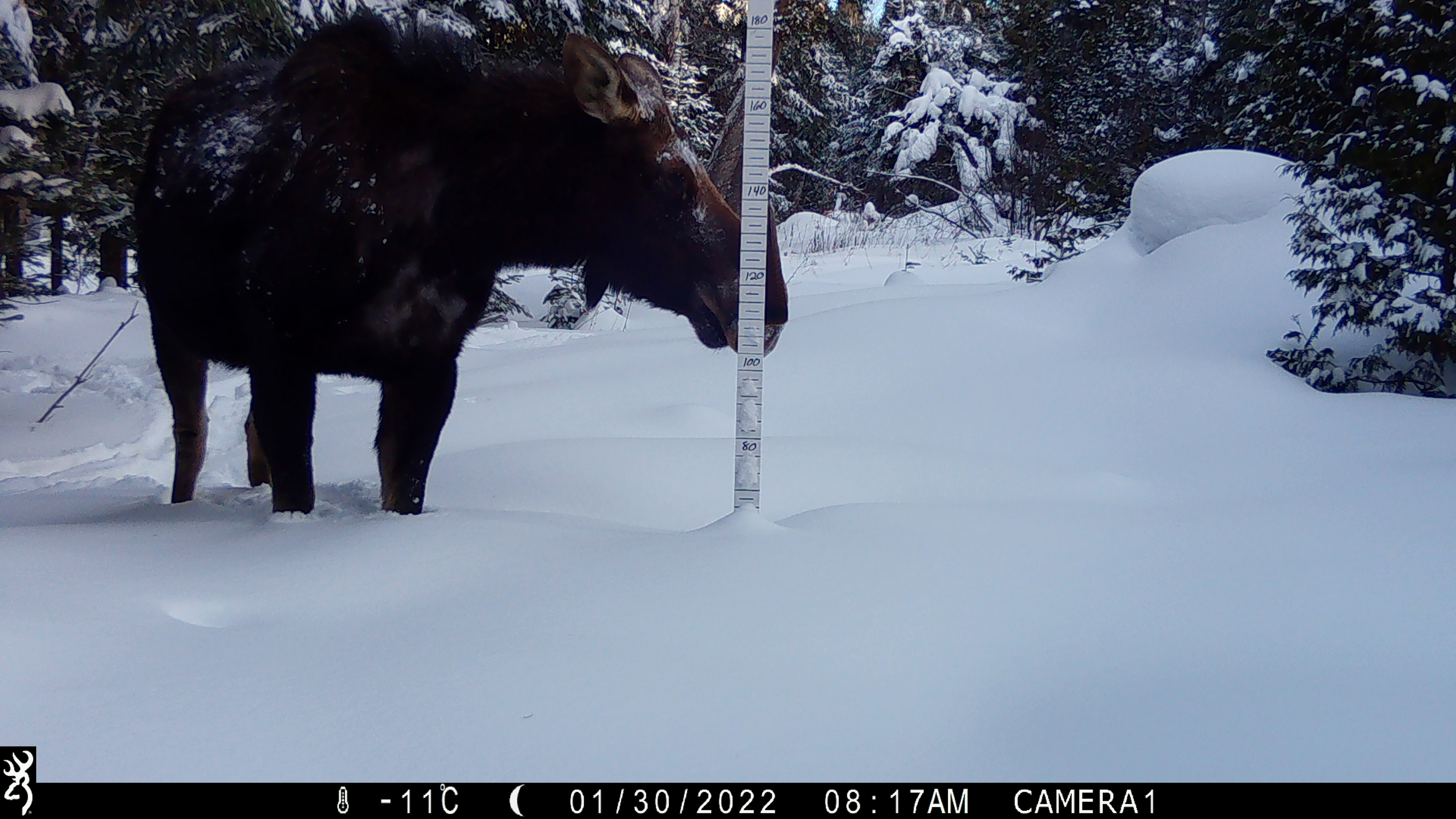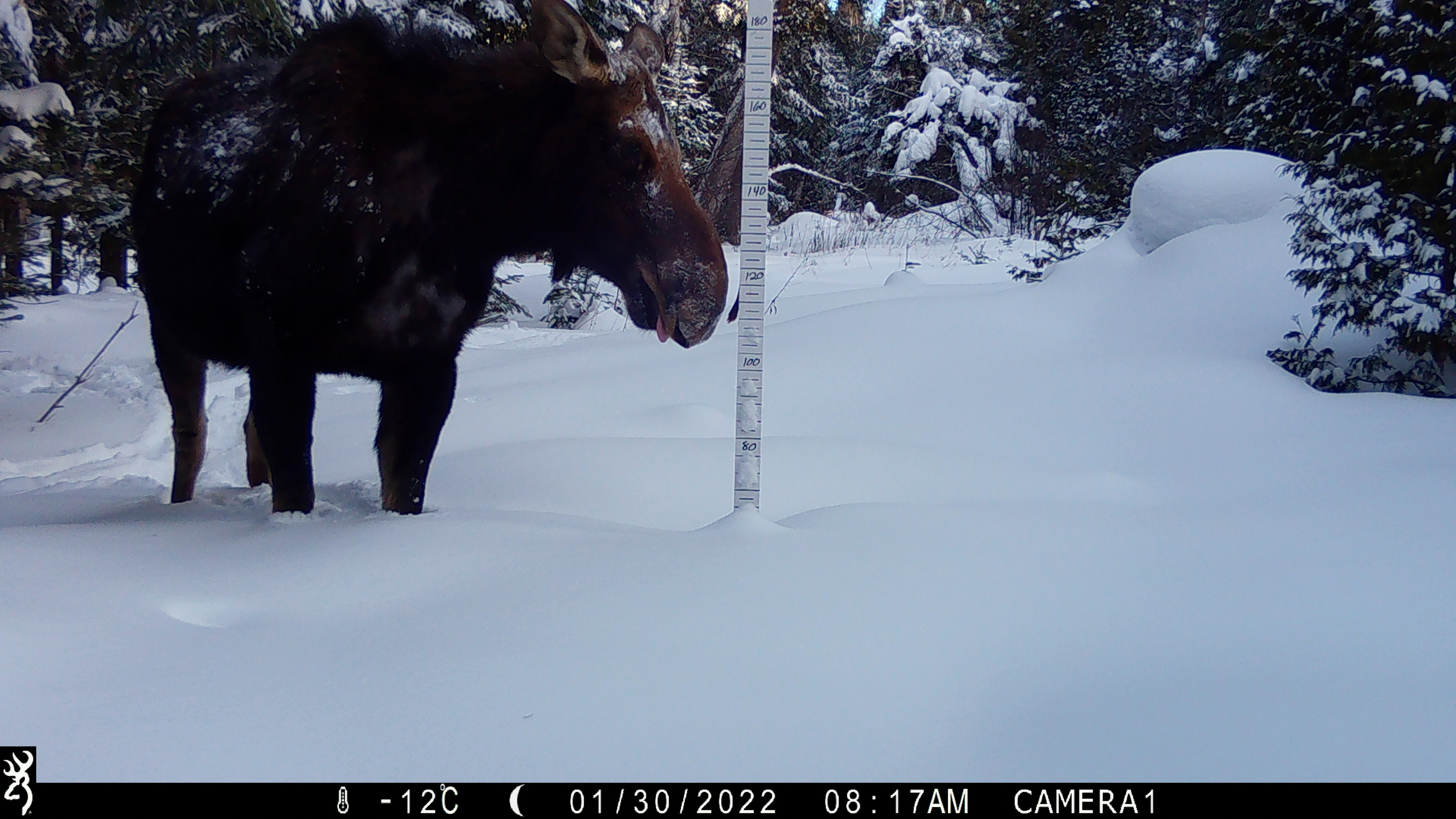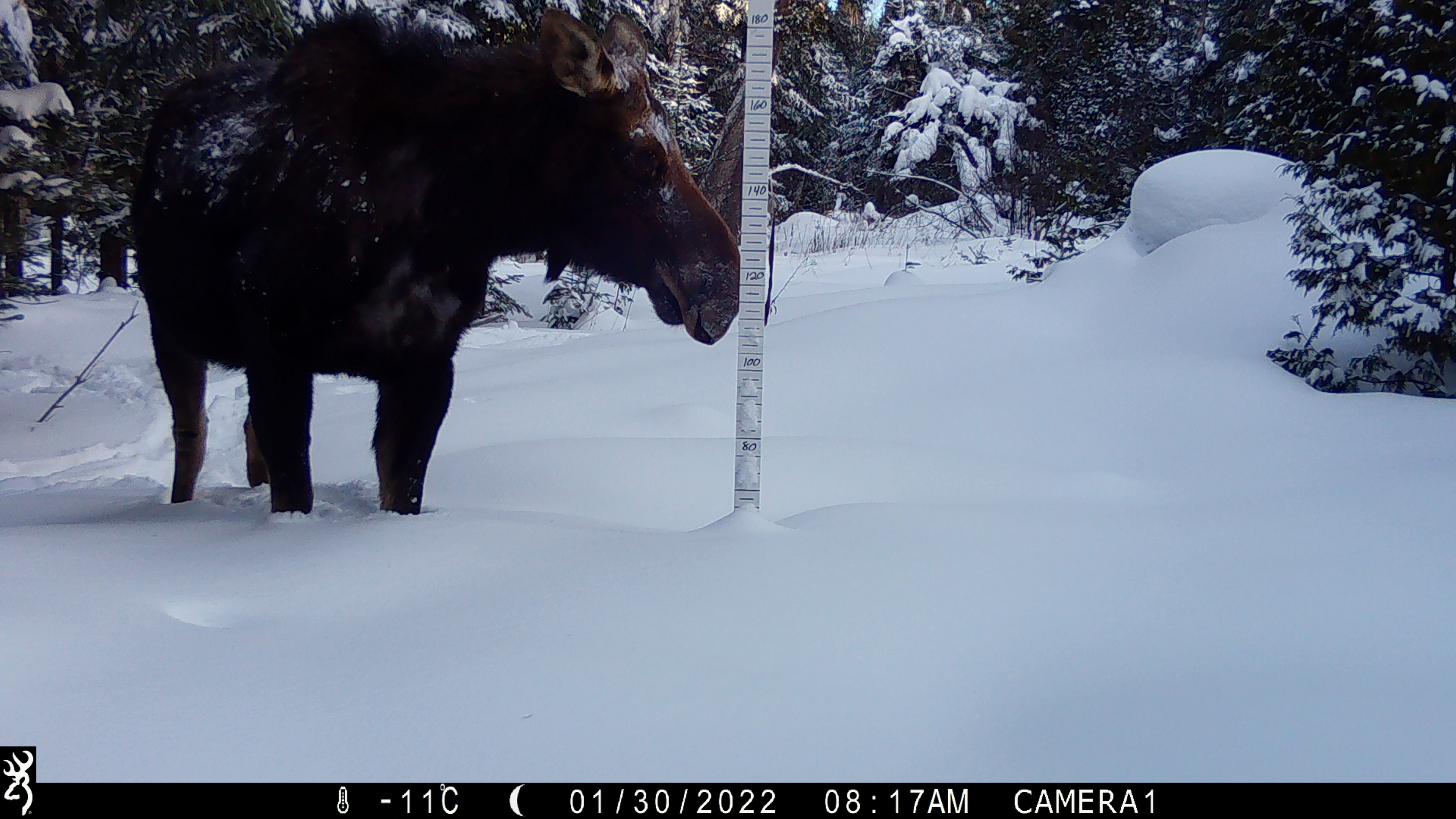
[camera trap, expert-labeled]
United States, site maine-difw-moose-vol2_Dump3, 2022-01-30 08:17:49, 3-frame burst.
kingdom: Animalia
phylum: Chordata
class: Mammalia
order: Artiodactyla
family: Cervidae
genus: Alces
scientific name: Alces alces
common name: moose